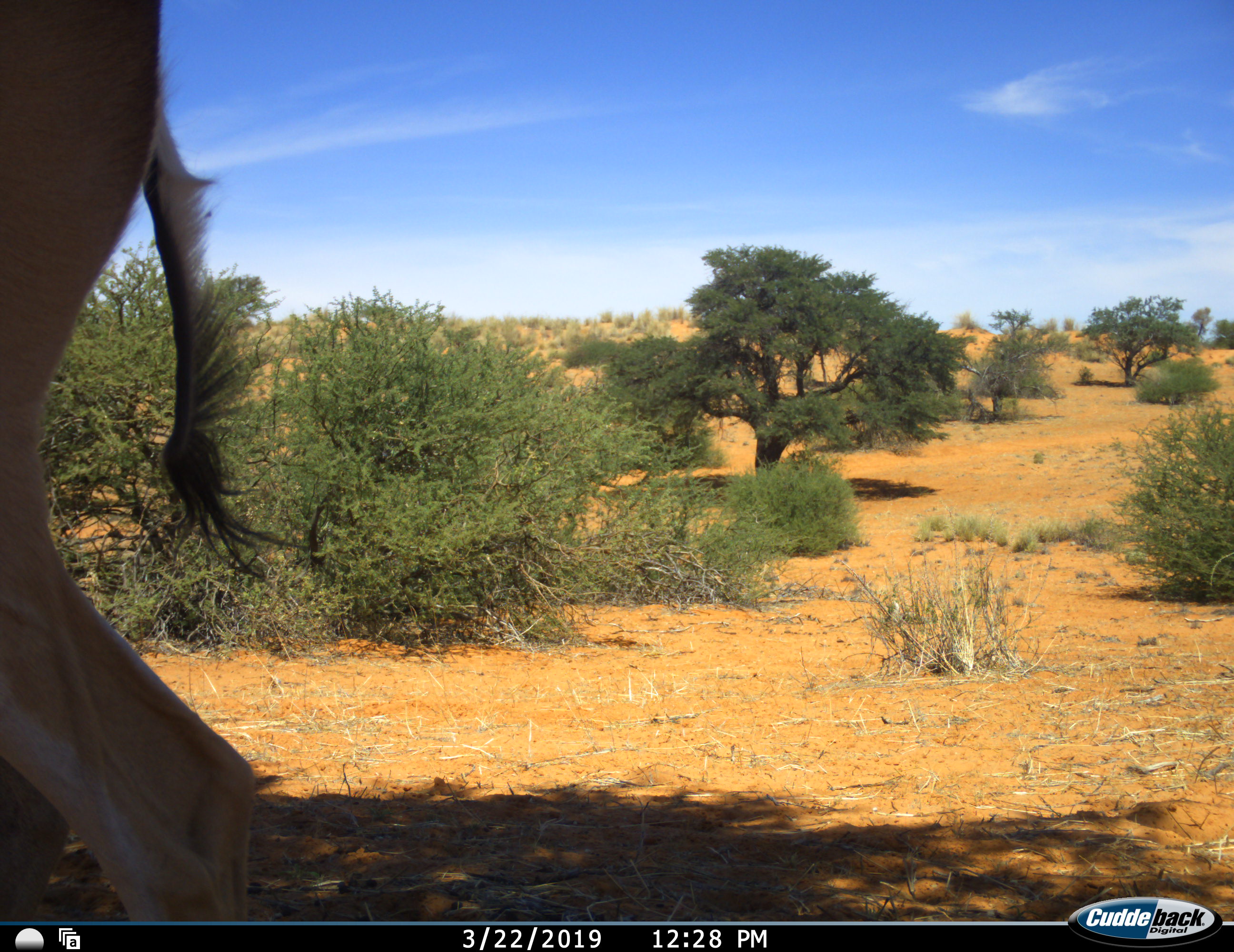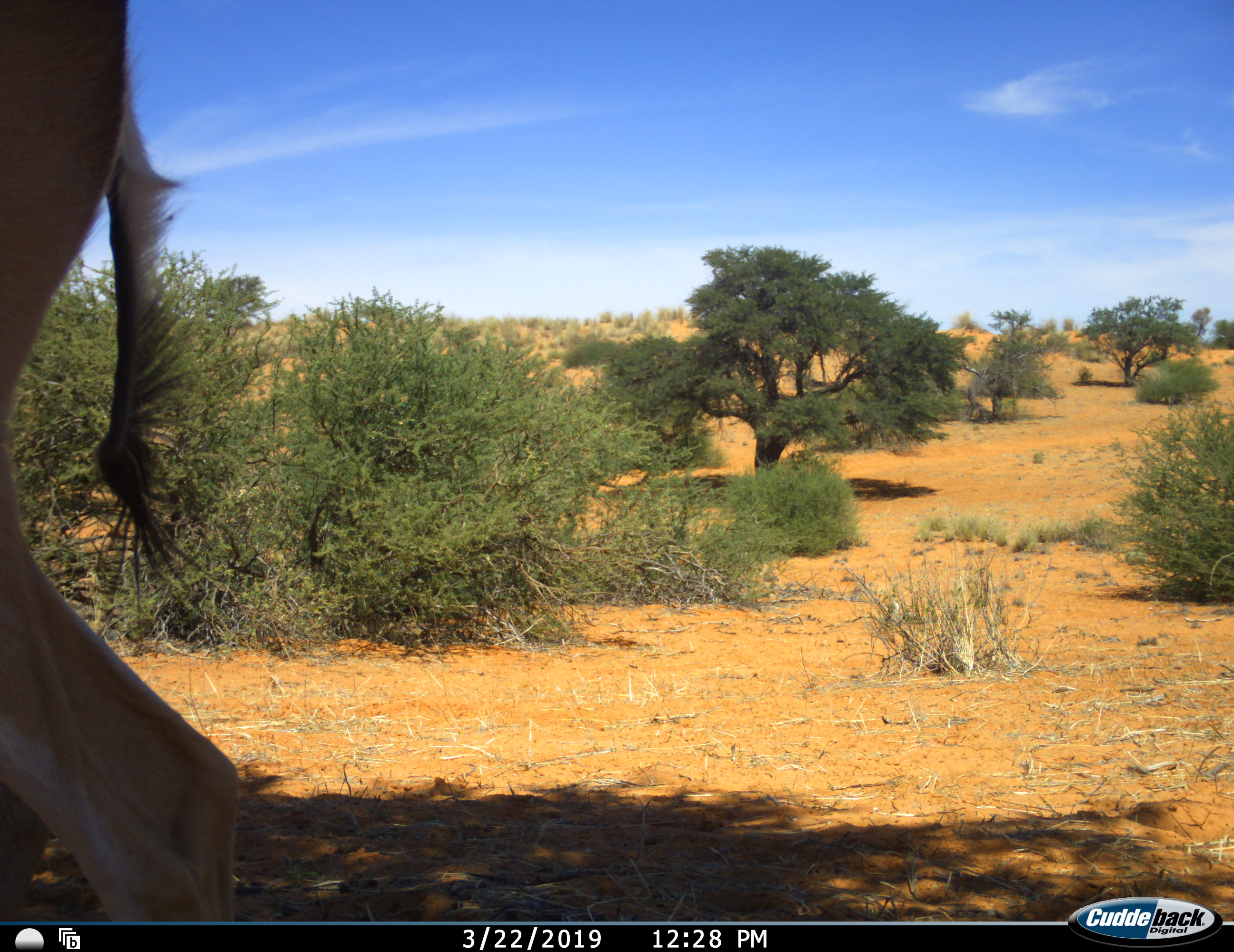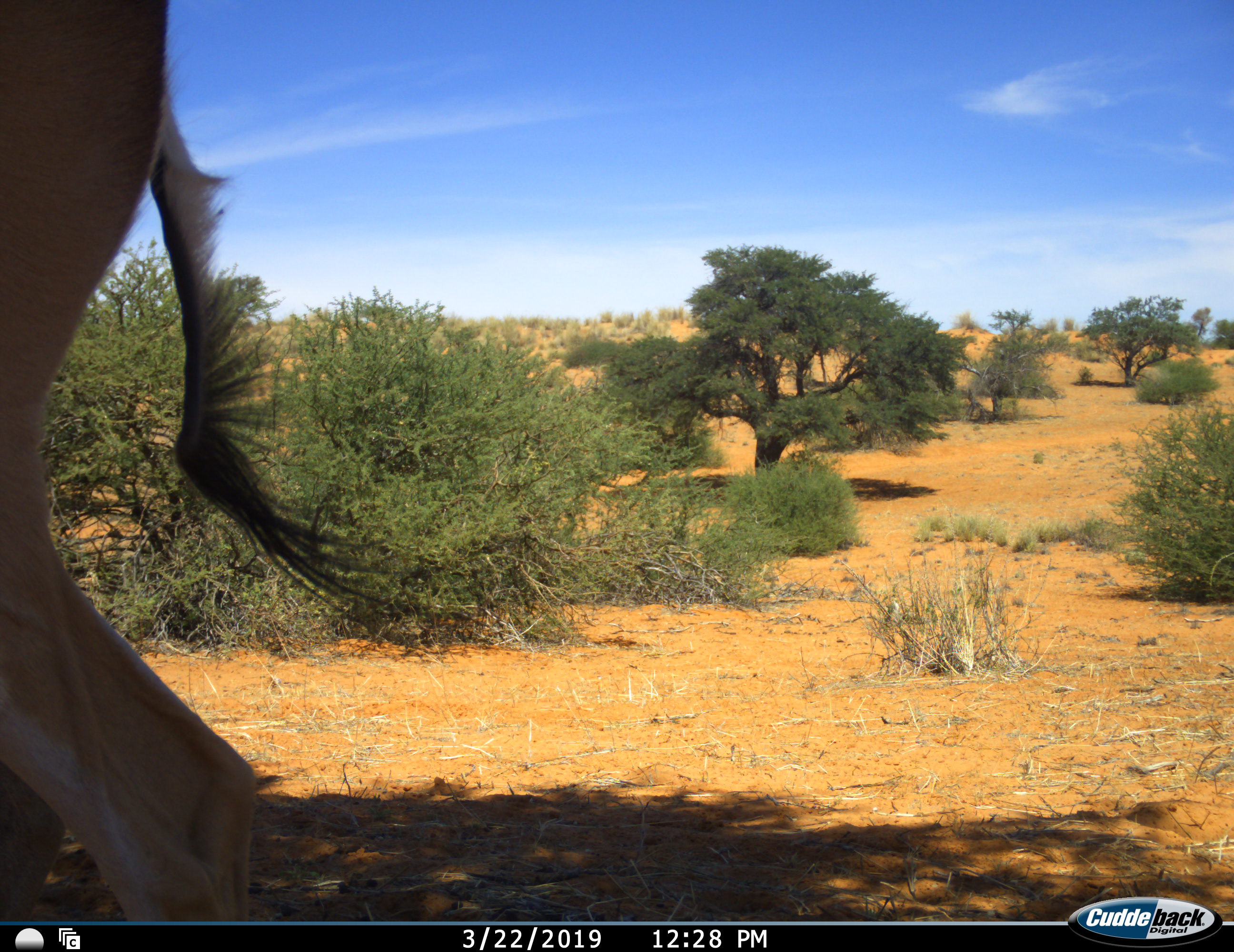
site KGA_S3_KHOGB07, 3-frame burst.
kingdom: Animalia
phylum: Chordata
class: Mammalia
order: Artiodactyla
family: Bovidae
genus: Antidorcas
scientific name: Antidorcas marsupialis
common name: springbok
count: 1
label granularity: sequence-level